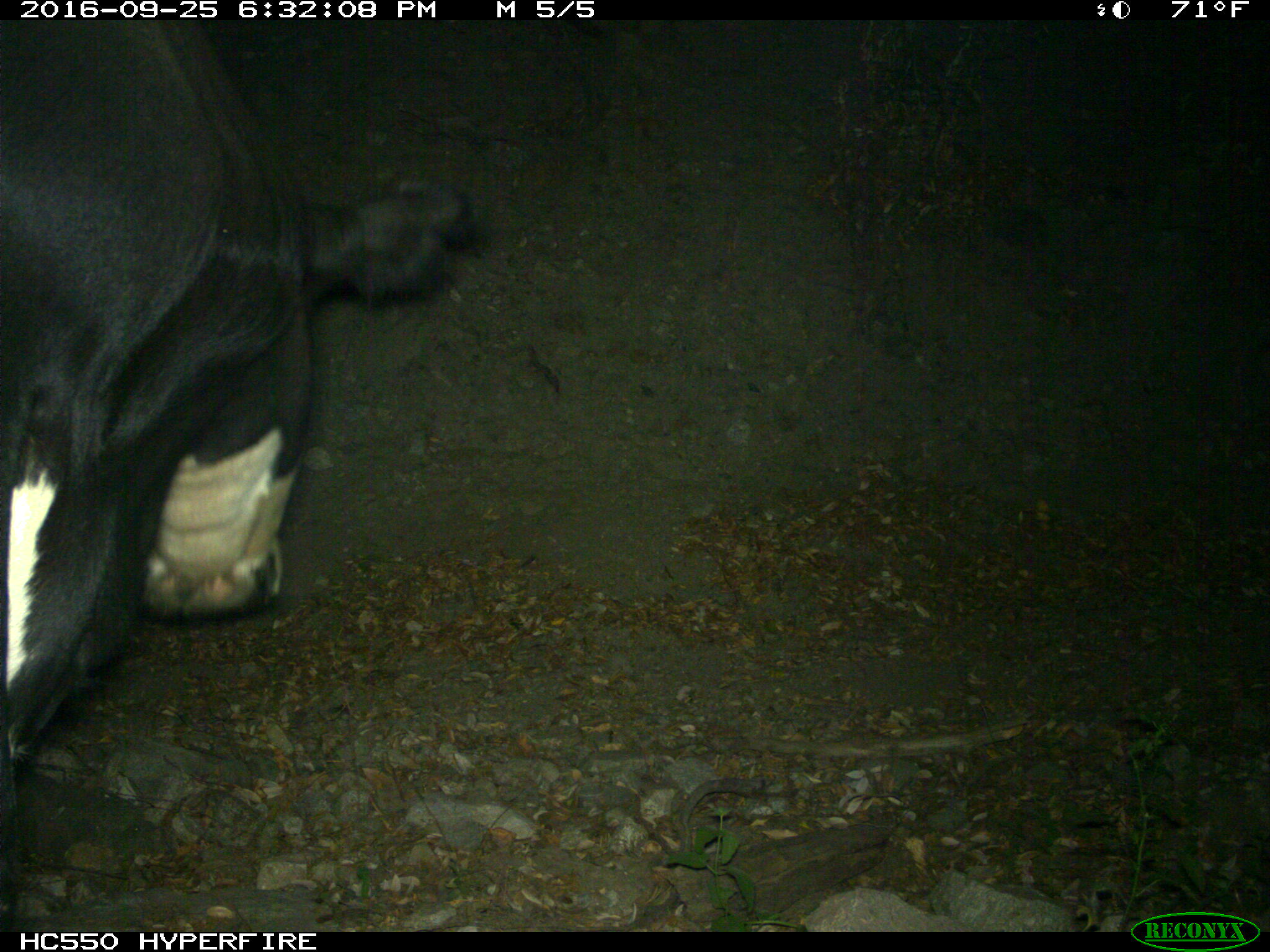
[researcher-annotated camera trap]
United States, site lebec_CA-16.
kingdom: Animalia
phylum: Chordata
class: Mammalia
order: Artiodactyla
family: Bovidae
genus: Bos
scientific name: Bos taurus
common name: domestic cow